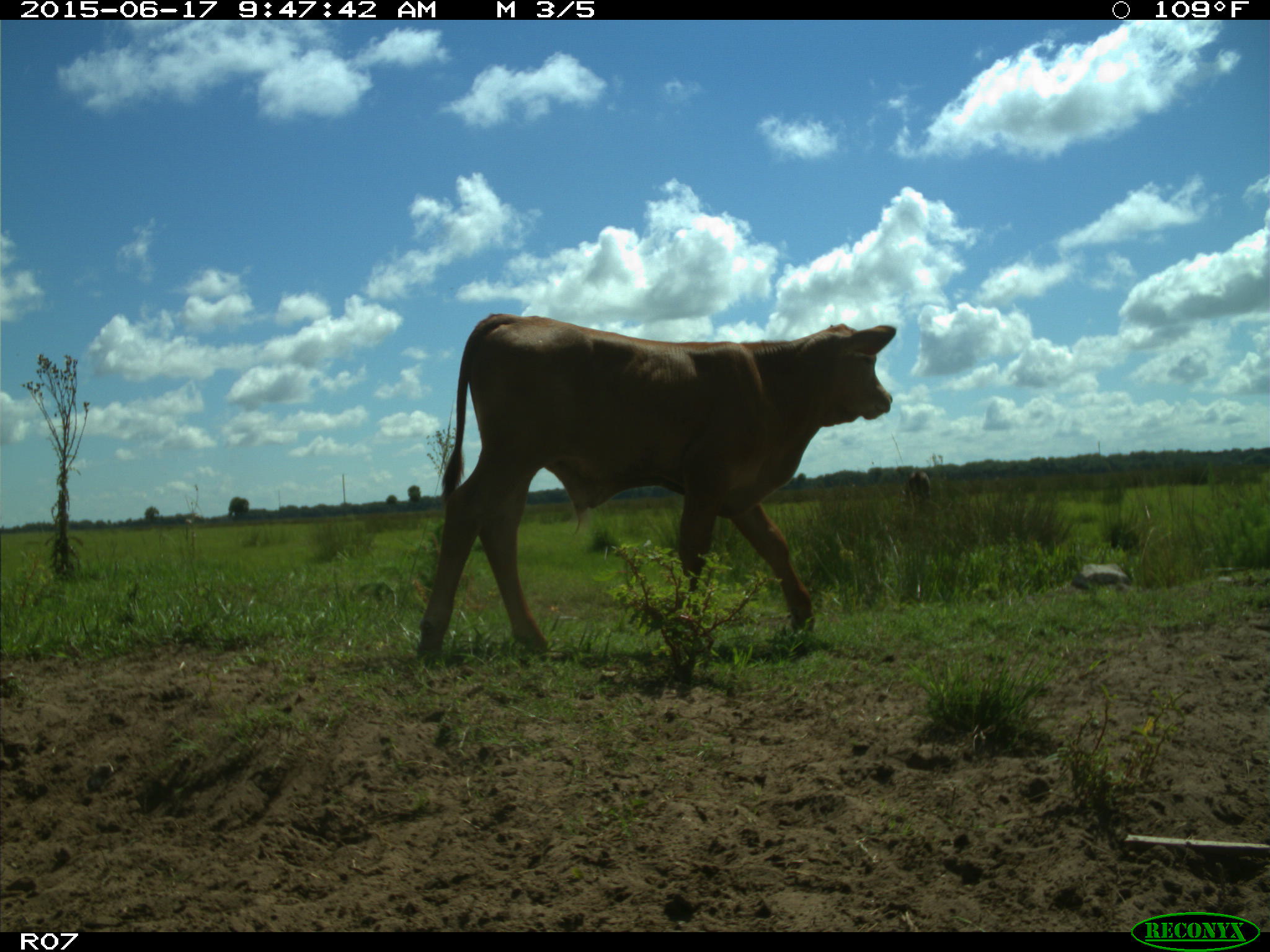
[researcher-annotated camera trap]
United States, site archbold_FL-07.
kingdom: Animalia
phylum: Chordata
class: Mammalia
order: Artiodactyla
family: Bovidae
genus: Bos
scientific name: Bos taurus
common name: domestic cow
Bos taurus (domestic cow).